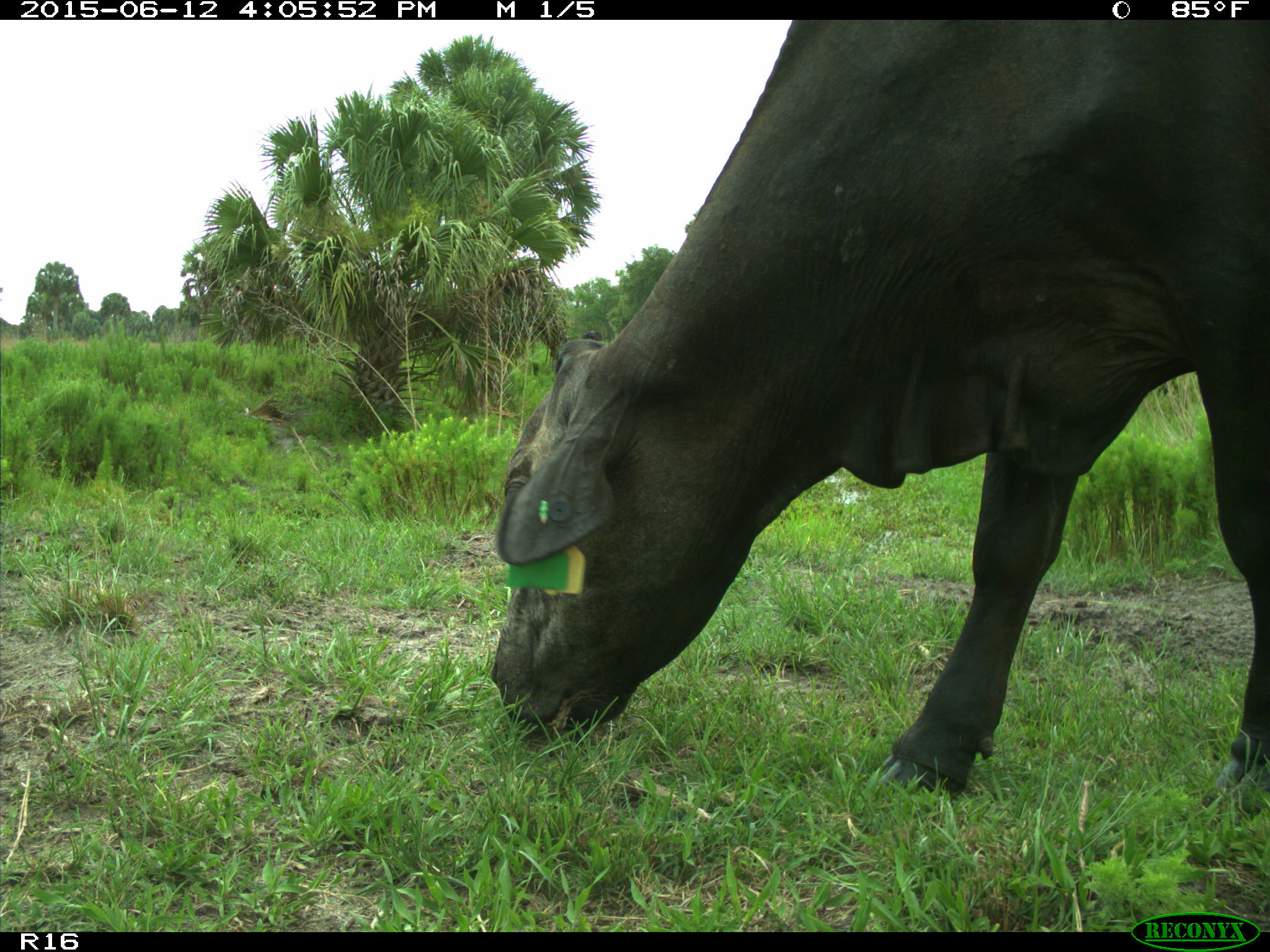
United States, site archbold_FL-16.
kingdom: Animalia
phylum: Chordata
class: Mammalia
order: Artiodactyla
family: Bovidae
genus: Bos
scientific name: Bos taurus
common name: domestic cow